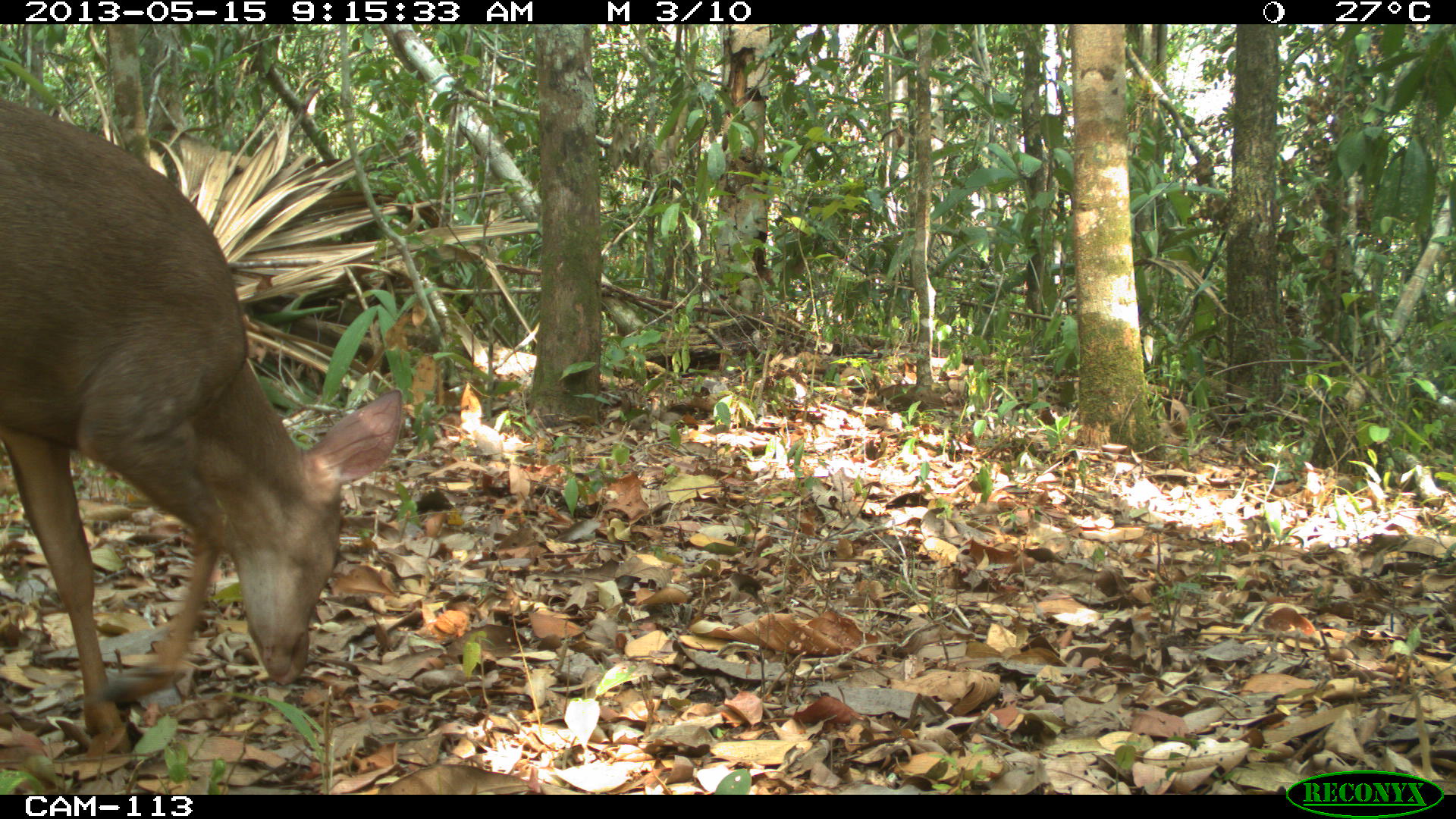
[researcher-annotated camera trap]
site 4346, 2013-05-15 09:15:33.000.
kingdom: Animalia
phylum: Chordata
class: Mammalia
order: Artiodactyla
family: Cervidae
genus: Odocoileus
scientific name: Odocoileus pandora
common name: yucatán brown brocket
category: mazama pandora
Mazama pandora (yucatán brown brocket) (Odocoileus pandora), count 1, sex female.